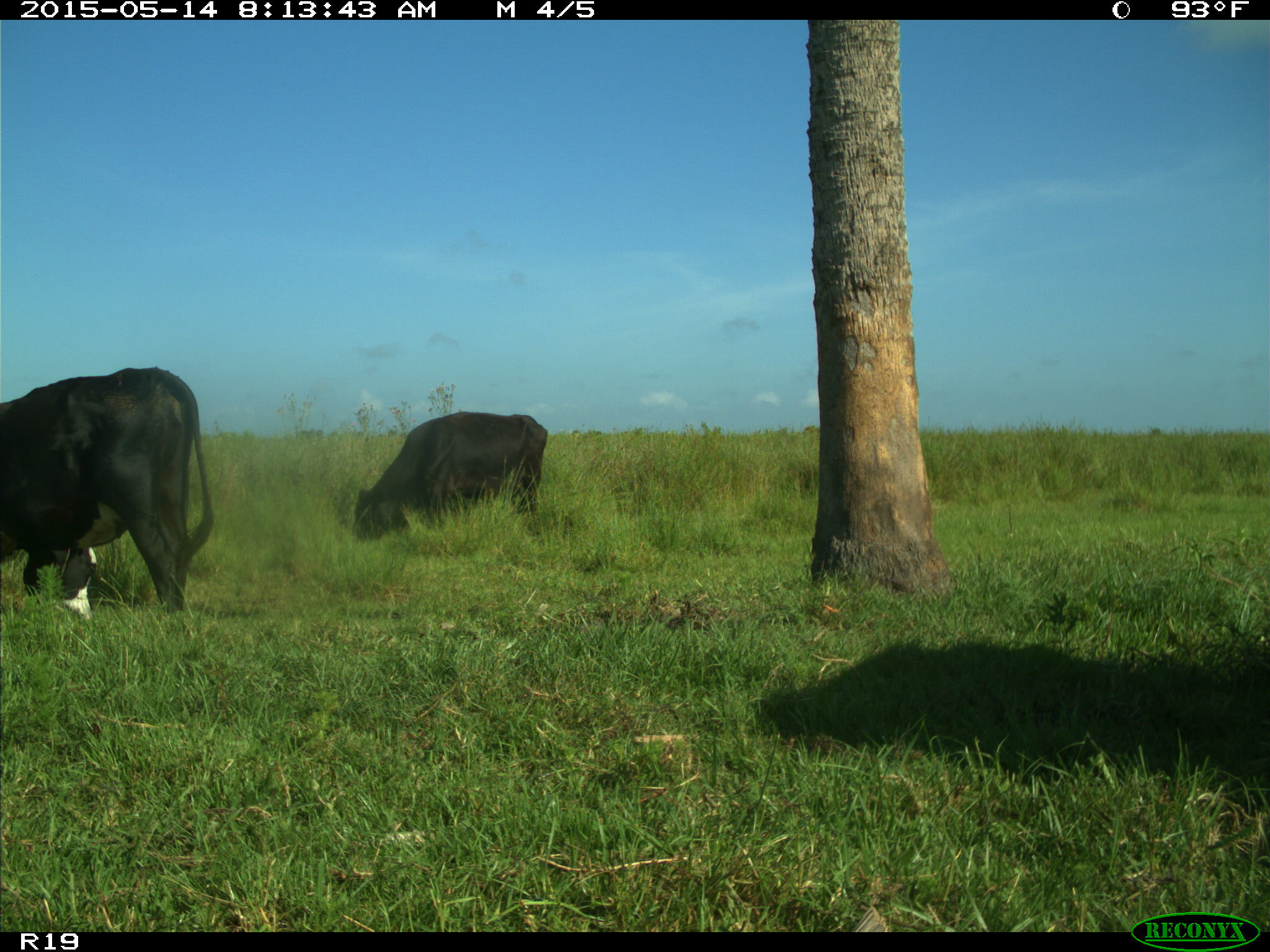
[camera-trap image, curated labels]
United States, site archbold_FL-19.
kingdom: Animalia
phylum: Chordata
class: Mammalia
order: Artiodactyla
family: Bovidae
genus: Bos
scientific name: Bos taurus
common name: domestic cow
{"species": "Bos taurus (domestic cow)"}